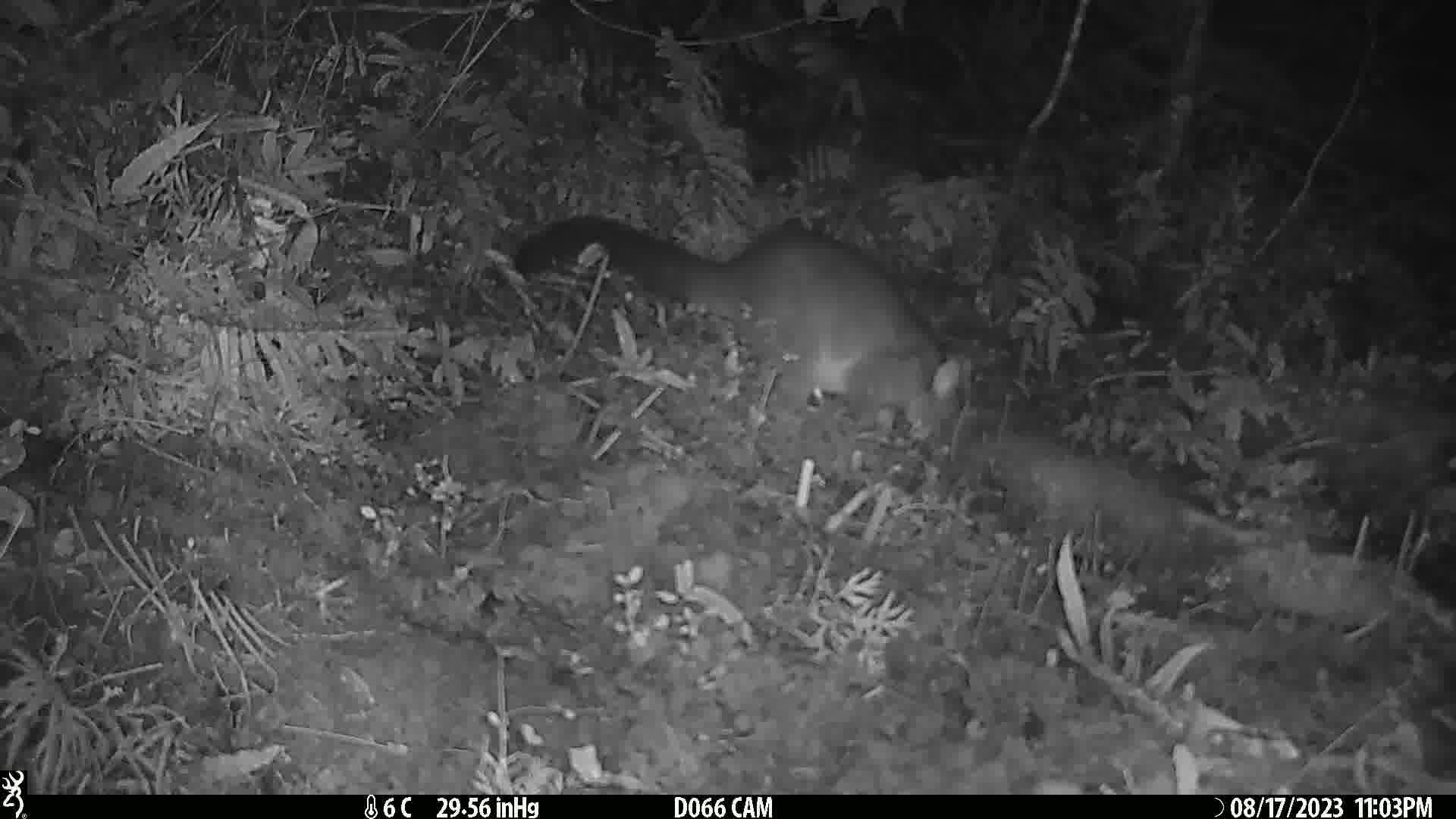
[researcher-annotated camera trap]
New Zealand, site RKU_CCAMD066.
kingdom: Animalia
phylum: Chordata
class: Mammalia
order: Diprotodontia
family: Phalangeridae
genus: Trichosurus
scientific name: Trichosurus vulpecula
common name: common brushtail possum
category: possum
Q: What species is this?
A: Possum (common brushtail possum) (Trichosurus vulpecula).